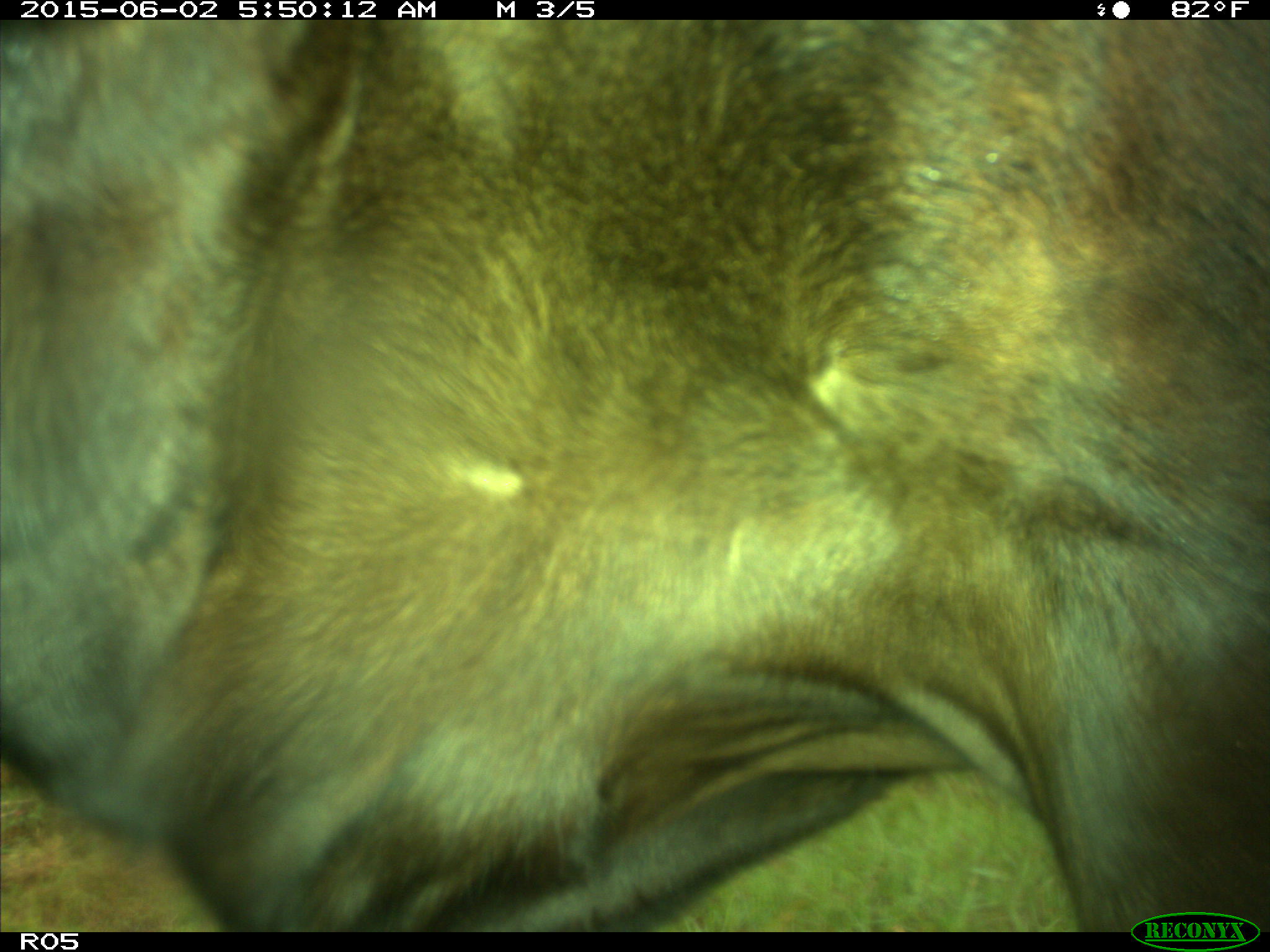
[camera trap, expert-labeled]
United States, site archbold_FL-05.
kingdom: Animalia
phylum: Chordata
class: Mammalia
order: Artiodactyla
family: Bovidae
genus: Bos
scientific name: Bos taurus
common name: domestic cow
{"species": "Bos taurus (domestic cow)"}